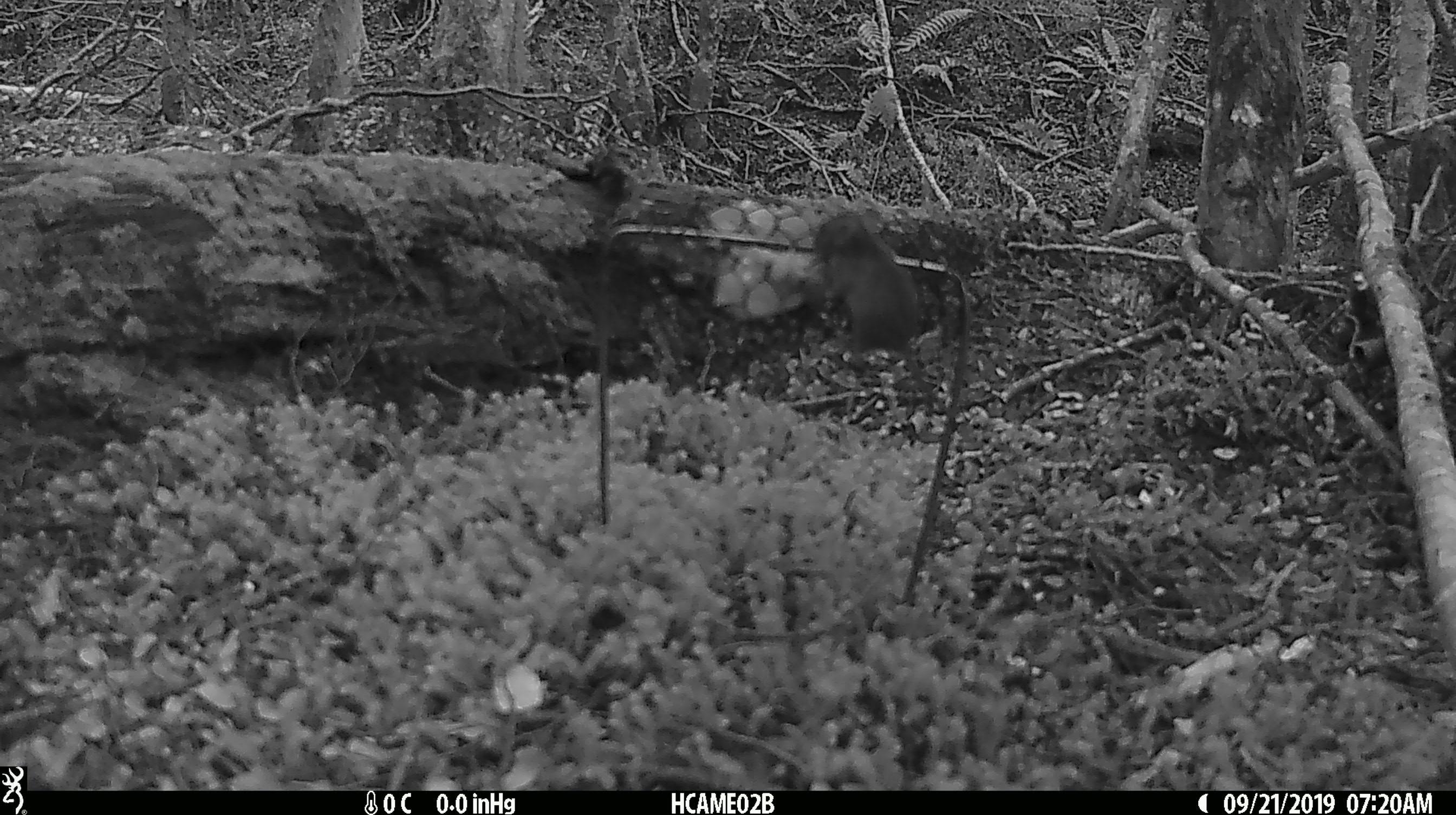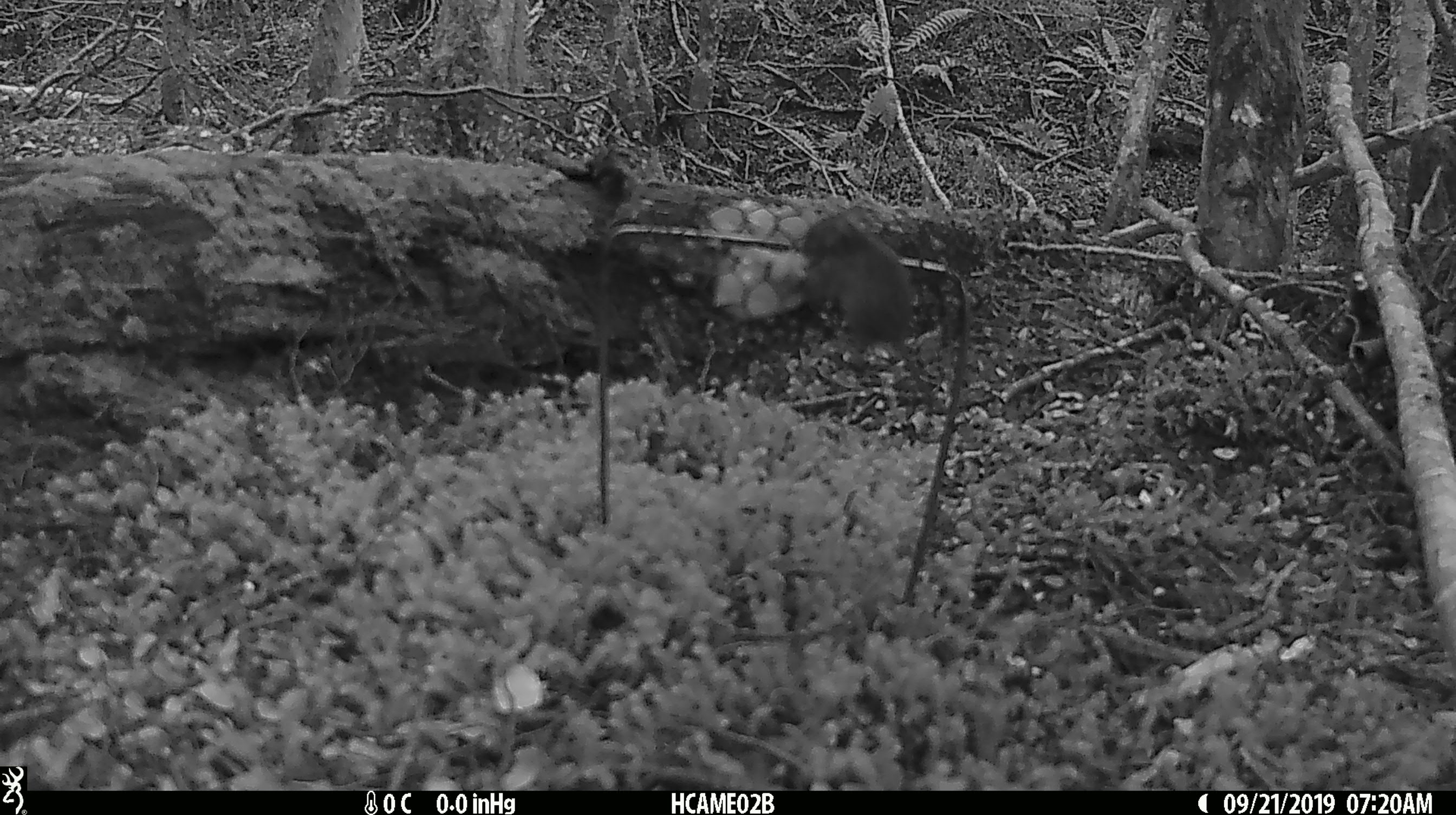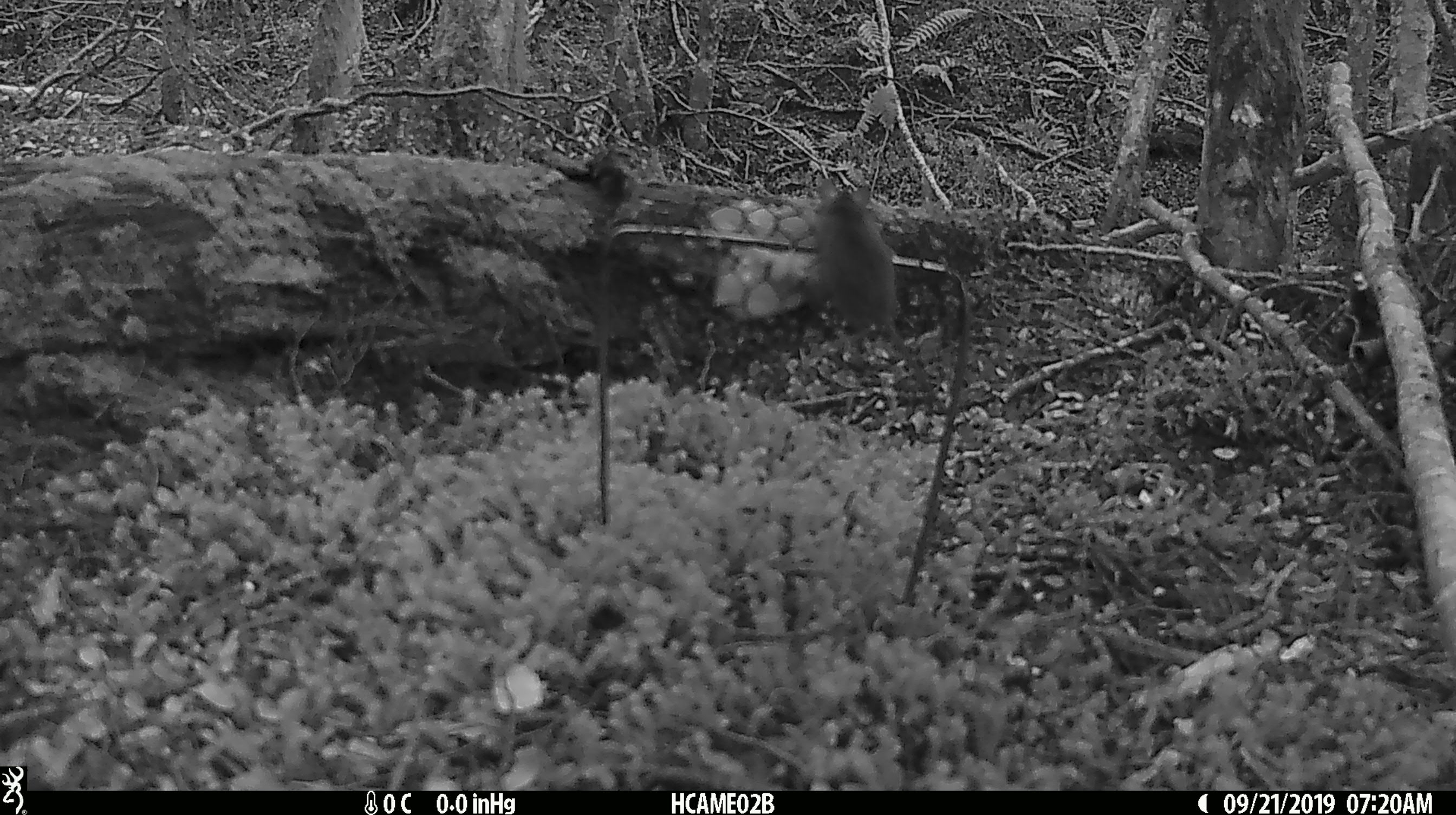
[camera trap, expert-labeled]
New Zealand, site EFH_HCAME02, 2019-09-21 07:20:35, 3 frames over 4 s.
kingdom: Animalia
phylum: Chordata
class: Mammalia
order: Rodentia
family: Muridae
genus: Mus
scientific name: Mus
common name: mouse